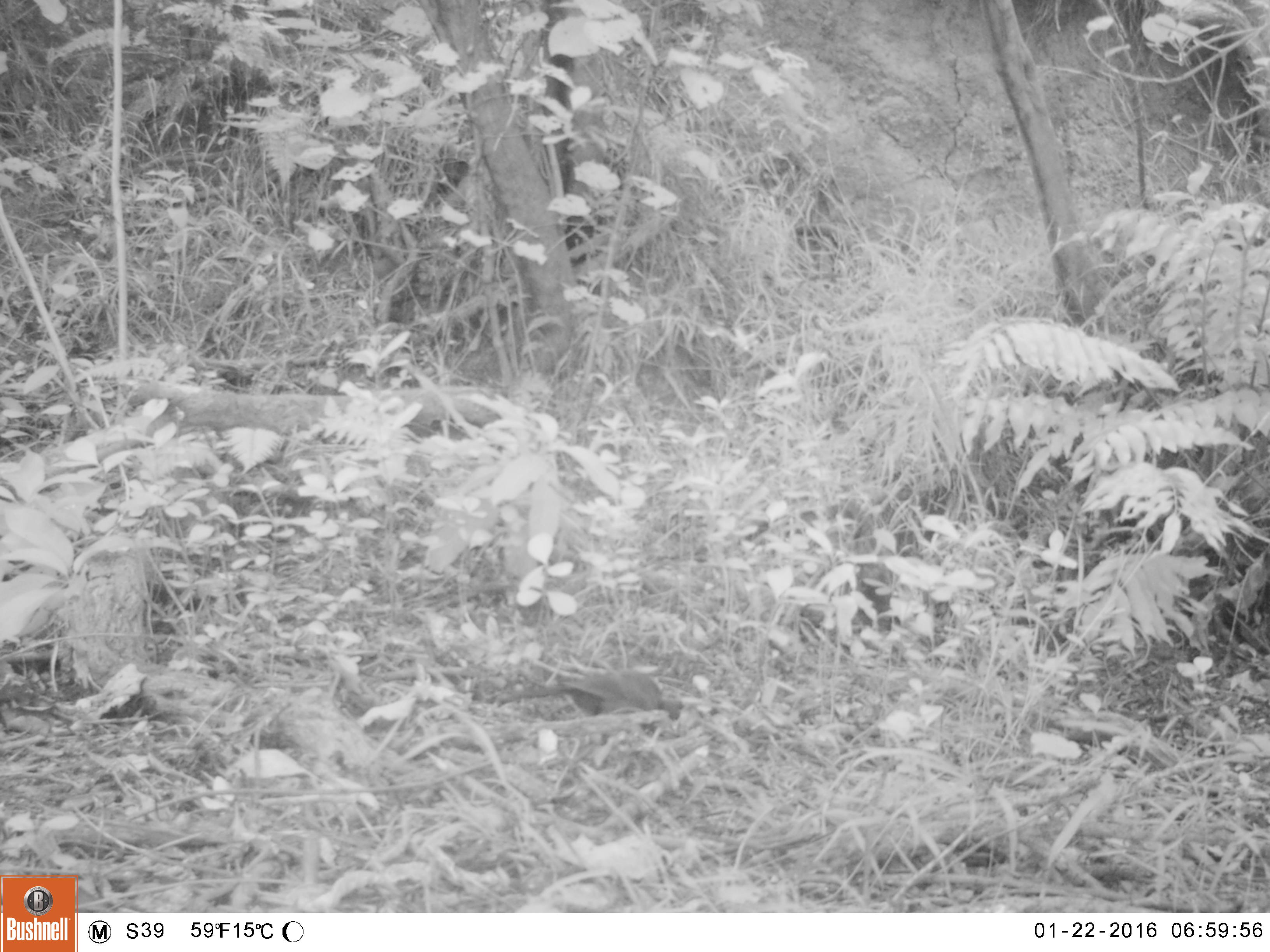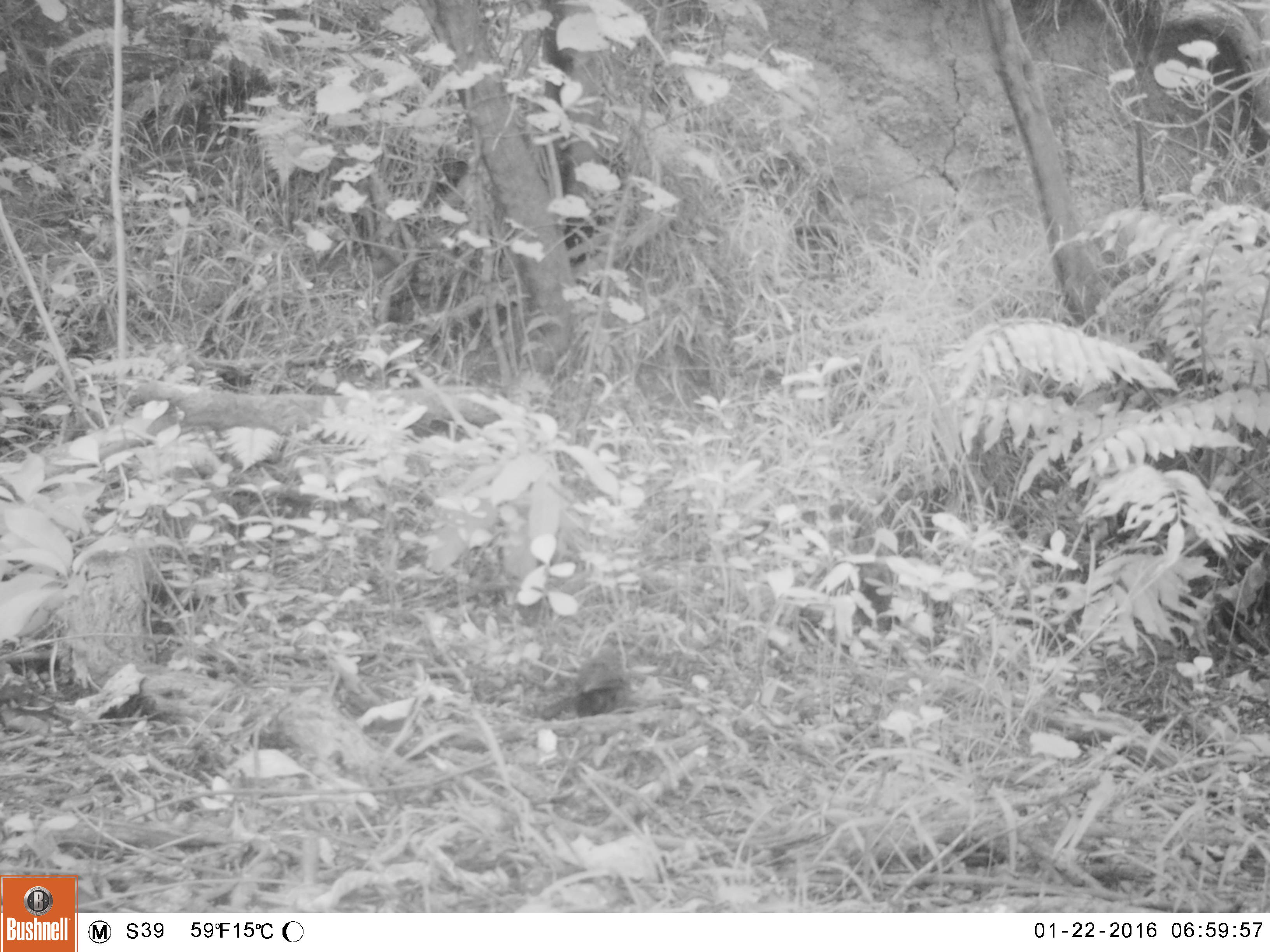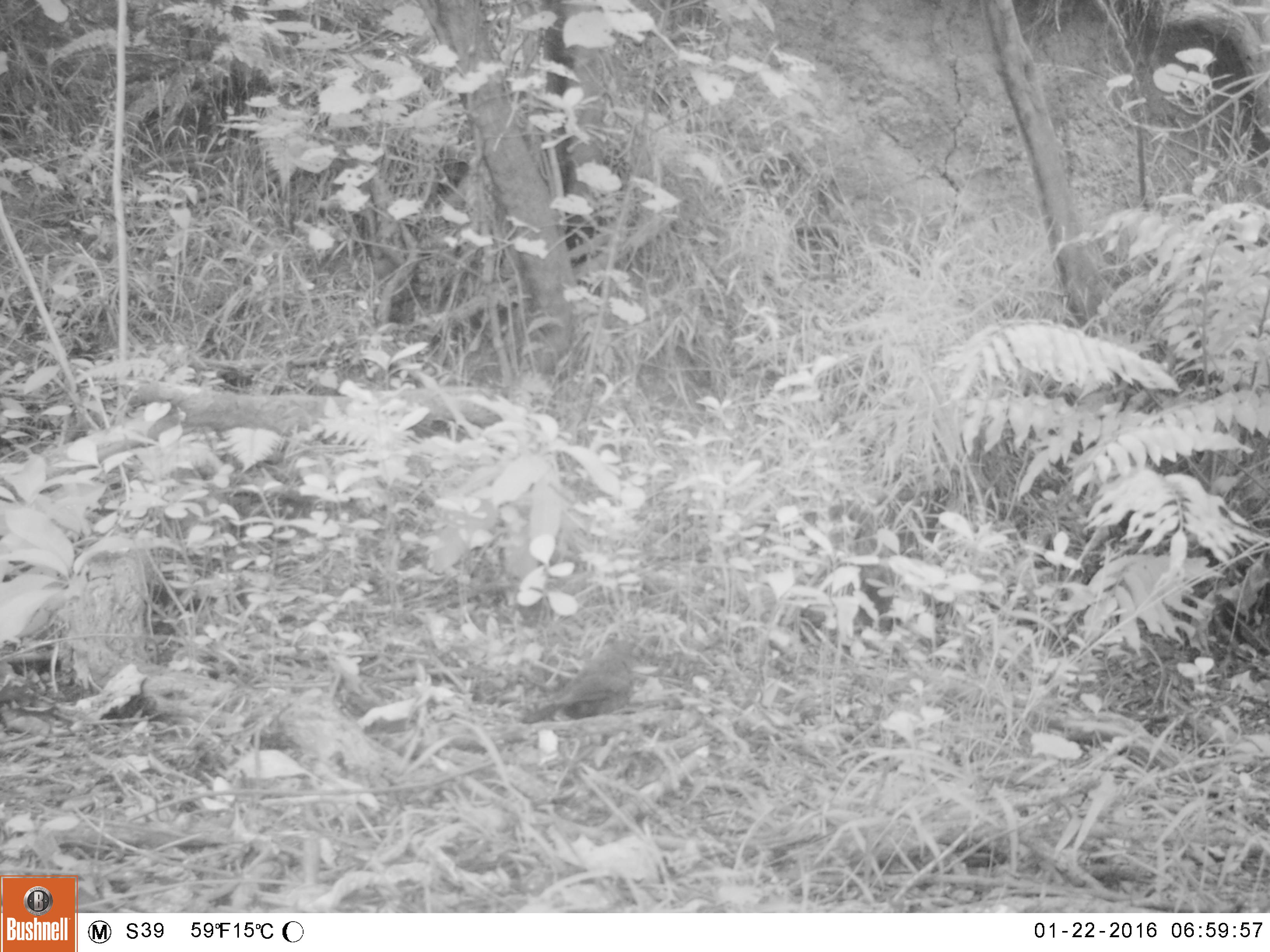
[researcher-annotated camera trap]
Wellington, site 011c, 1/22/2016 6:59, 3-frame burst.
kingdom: Animalia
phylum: Chordata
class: Aves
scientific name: Aves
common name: bird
Bird (Aves).